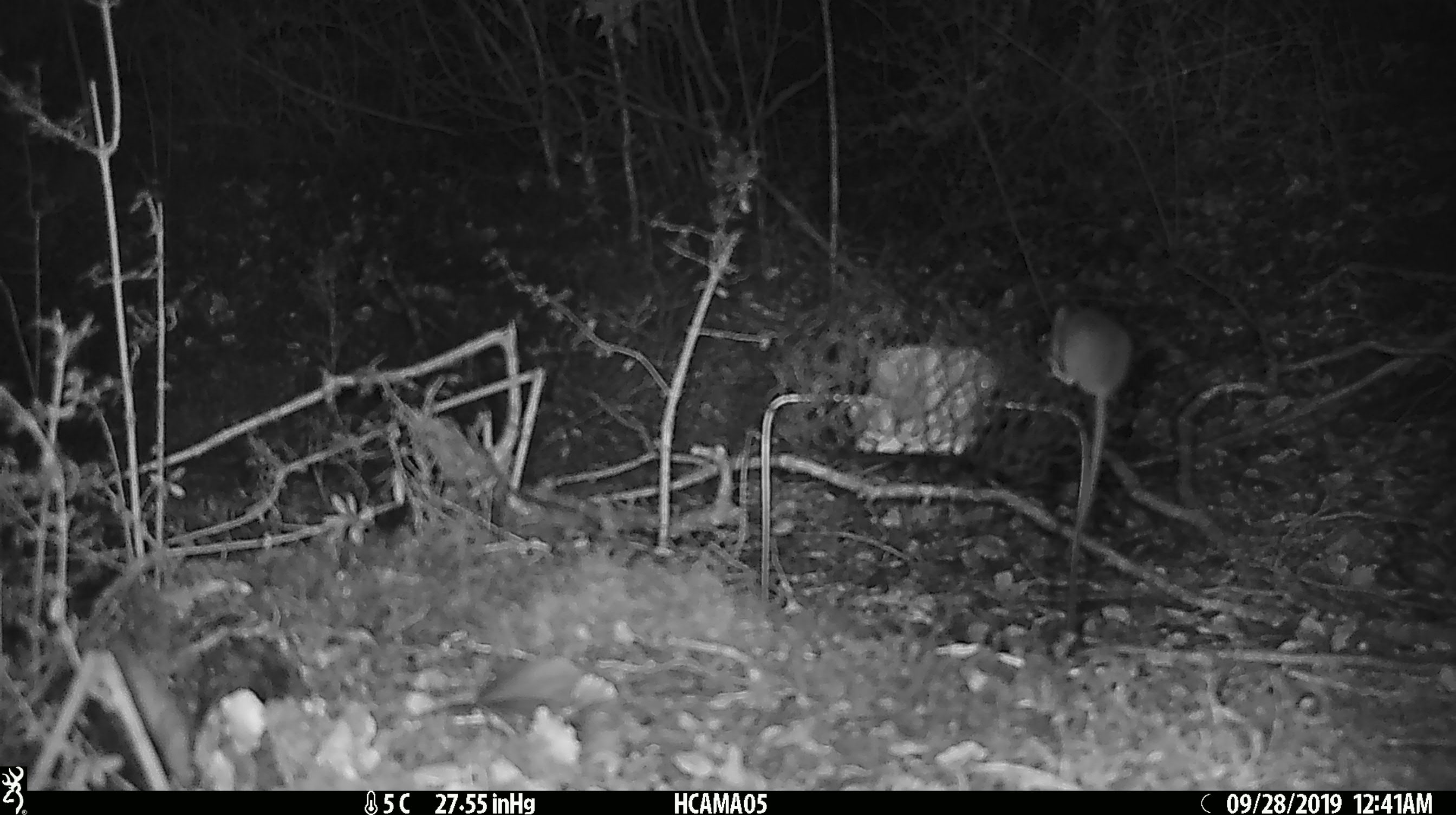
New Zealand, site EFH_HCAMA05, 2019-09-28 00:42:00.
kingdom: Animalia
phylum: Chordata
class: Mammalia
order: Rodentia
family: Muridae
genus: Mus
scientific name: Mus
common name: mouse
Mouse (Mus).